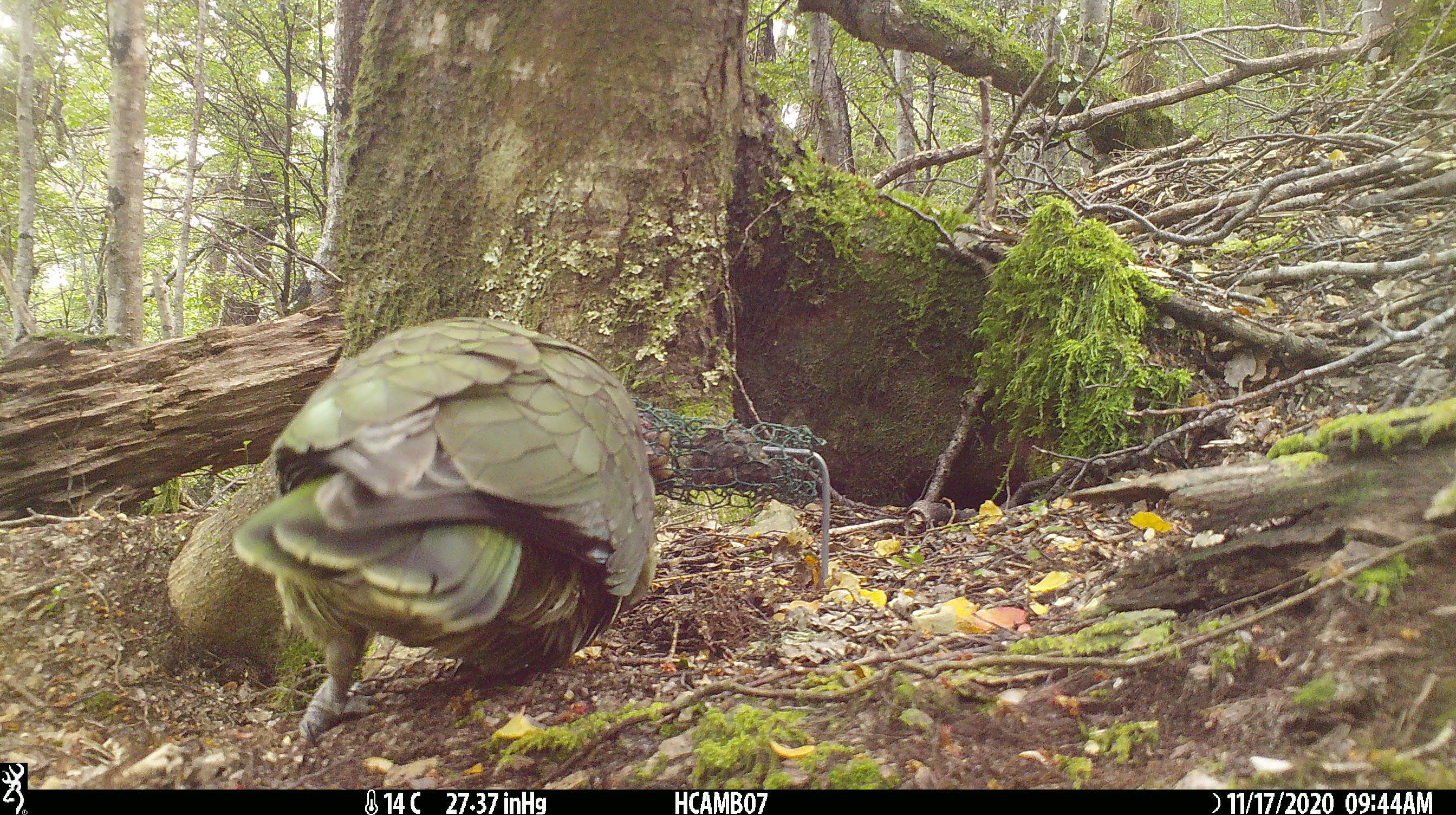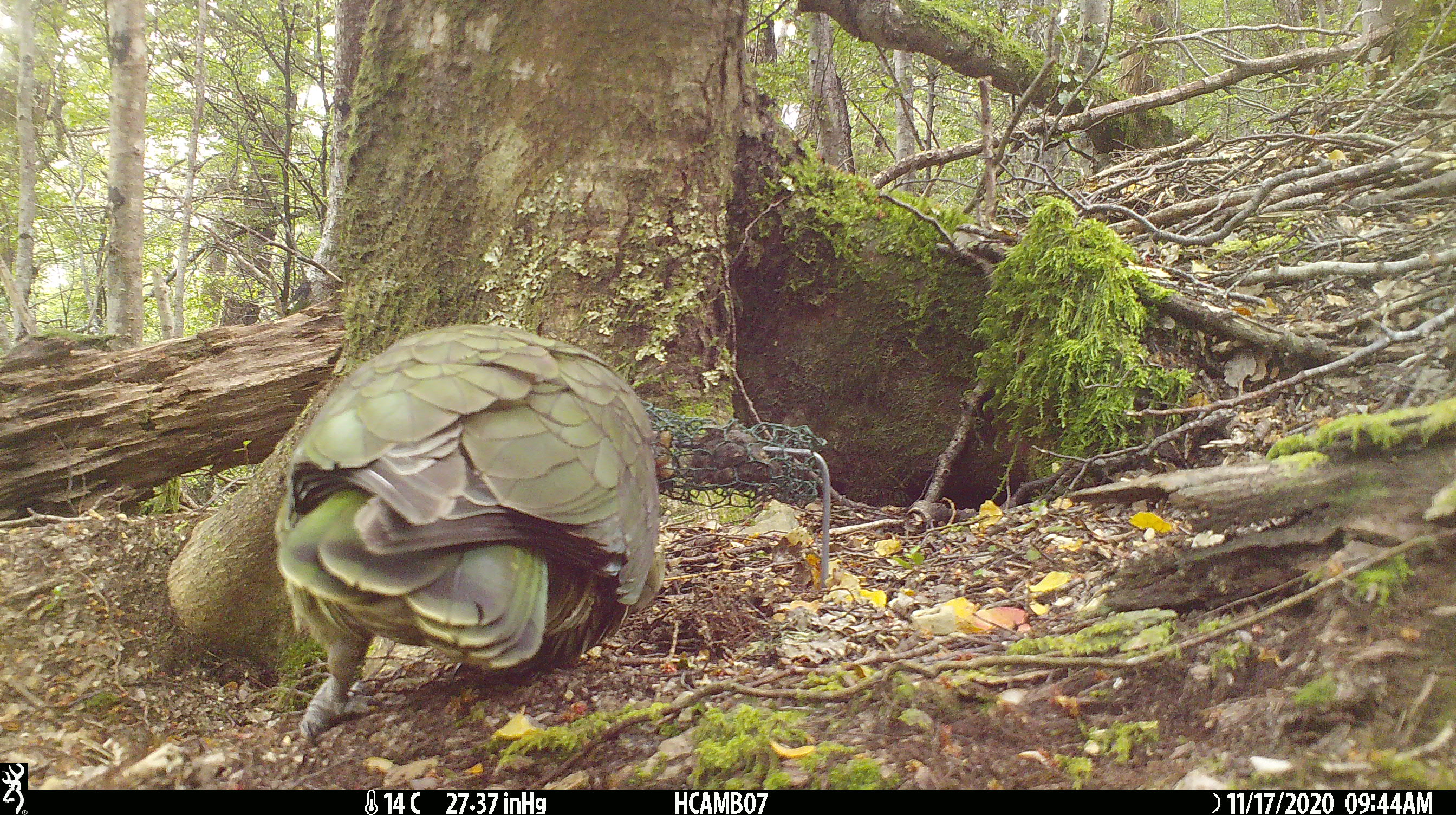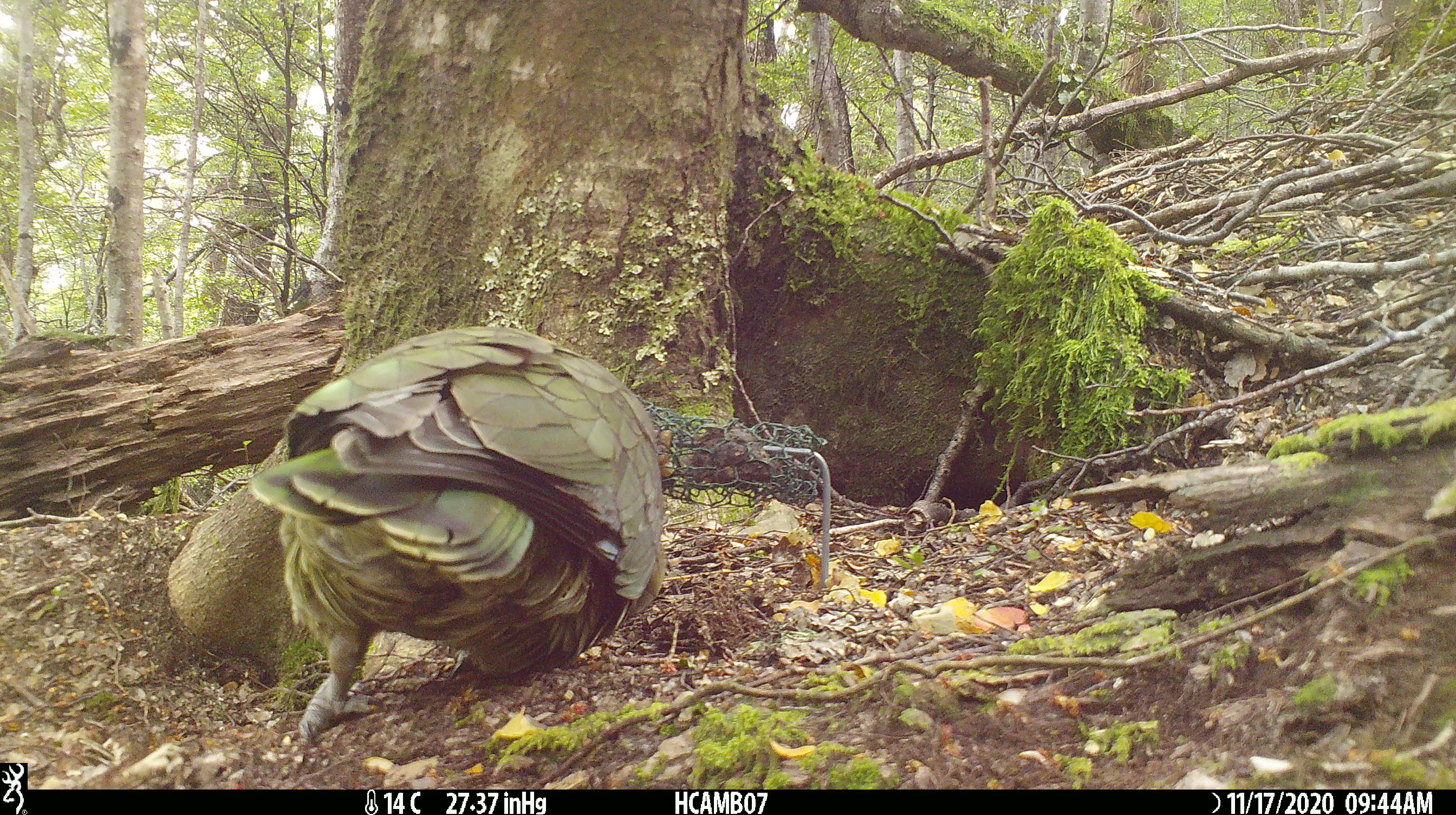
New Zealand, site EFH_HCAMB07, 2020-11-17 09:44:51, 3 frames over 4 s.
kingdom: Animalia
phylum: Chordata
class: Aves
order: Psittaciformes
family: Strigopidae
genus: Nestor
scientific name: Nestor notabilis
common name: kea